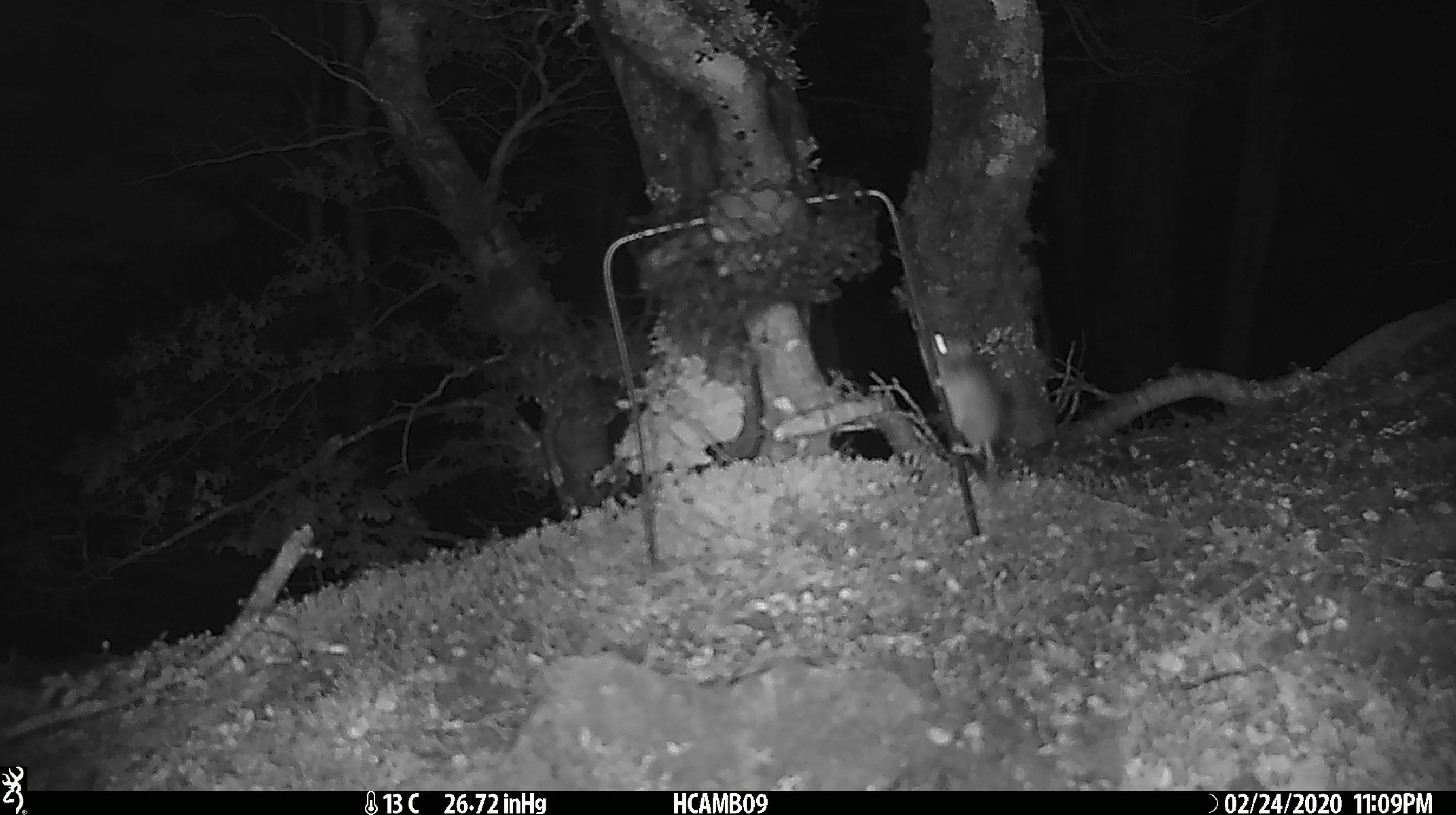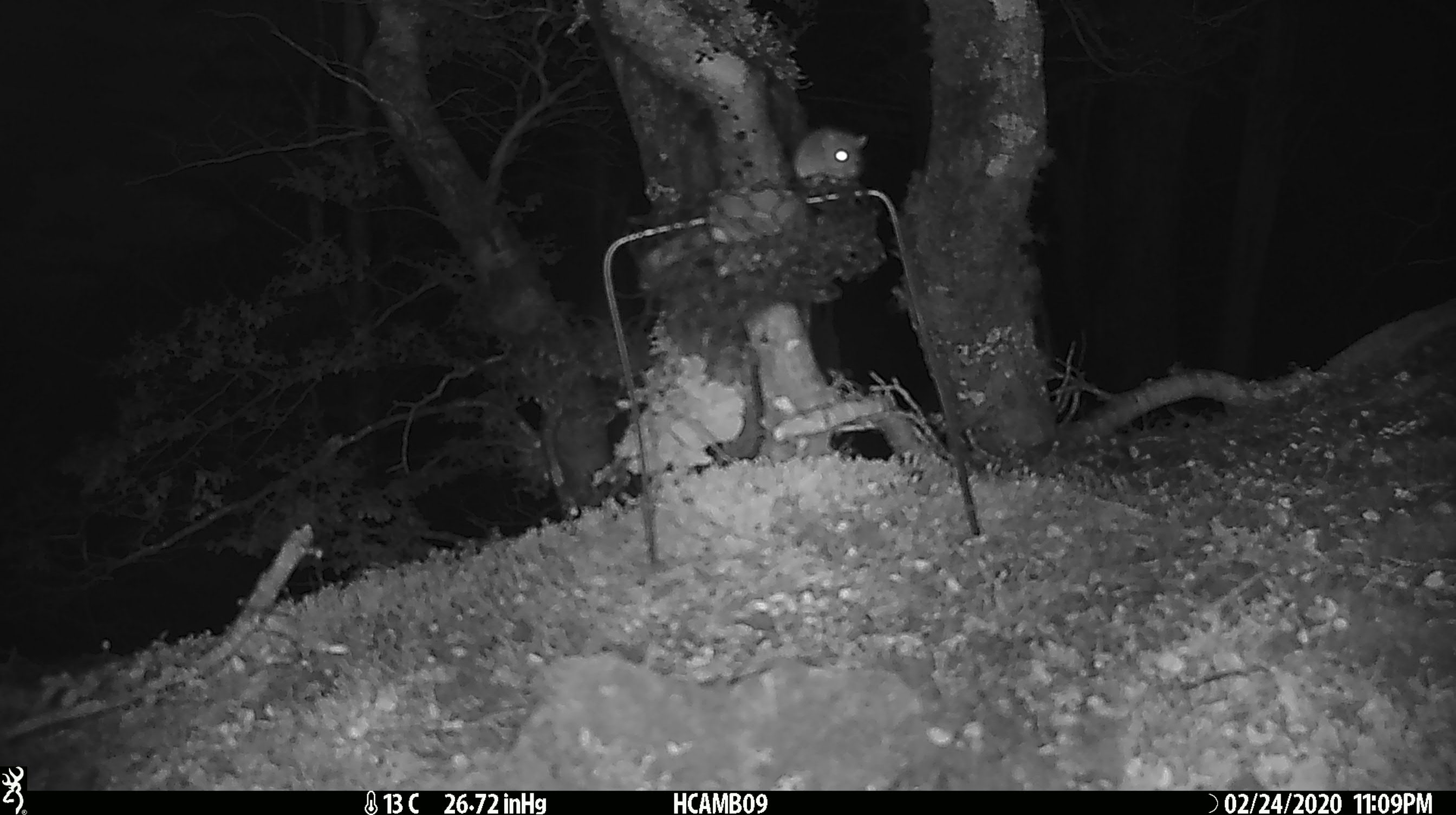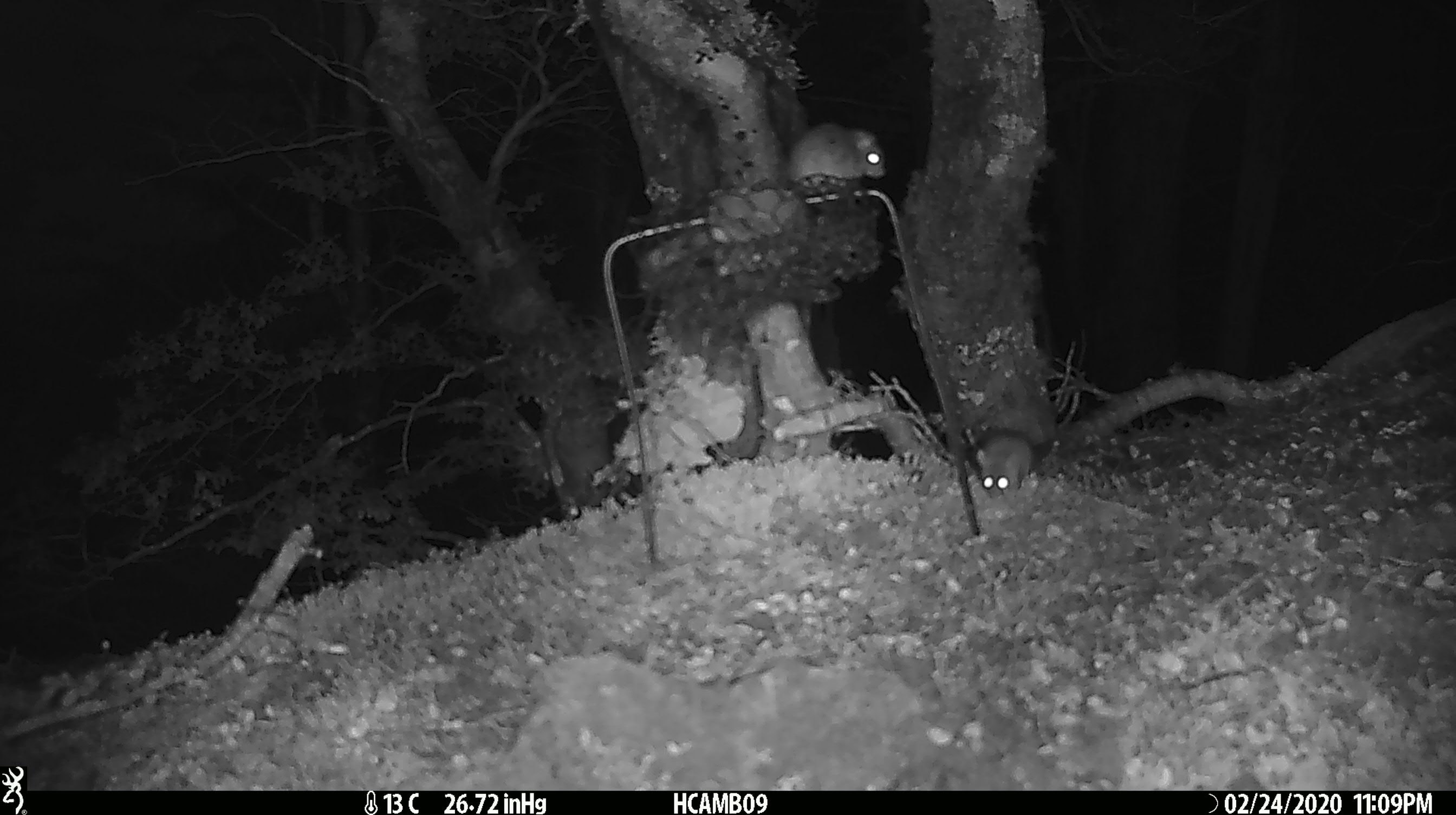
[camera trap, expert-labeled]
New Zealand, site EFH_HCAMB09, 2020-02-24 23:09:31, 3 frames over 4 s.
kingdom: Animalia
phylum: Chordata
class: Mammalia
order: Rodentia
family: Muridae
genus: Mus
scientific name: Mus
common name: mouse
Mouse (Mus).